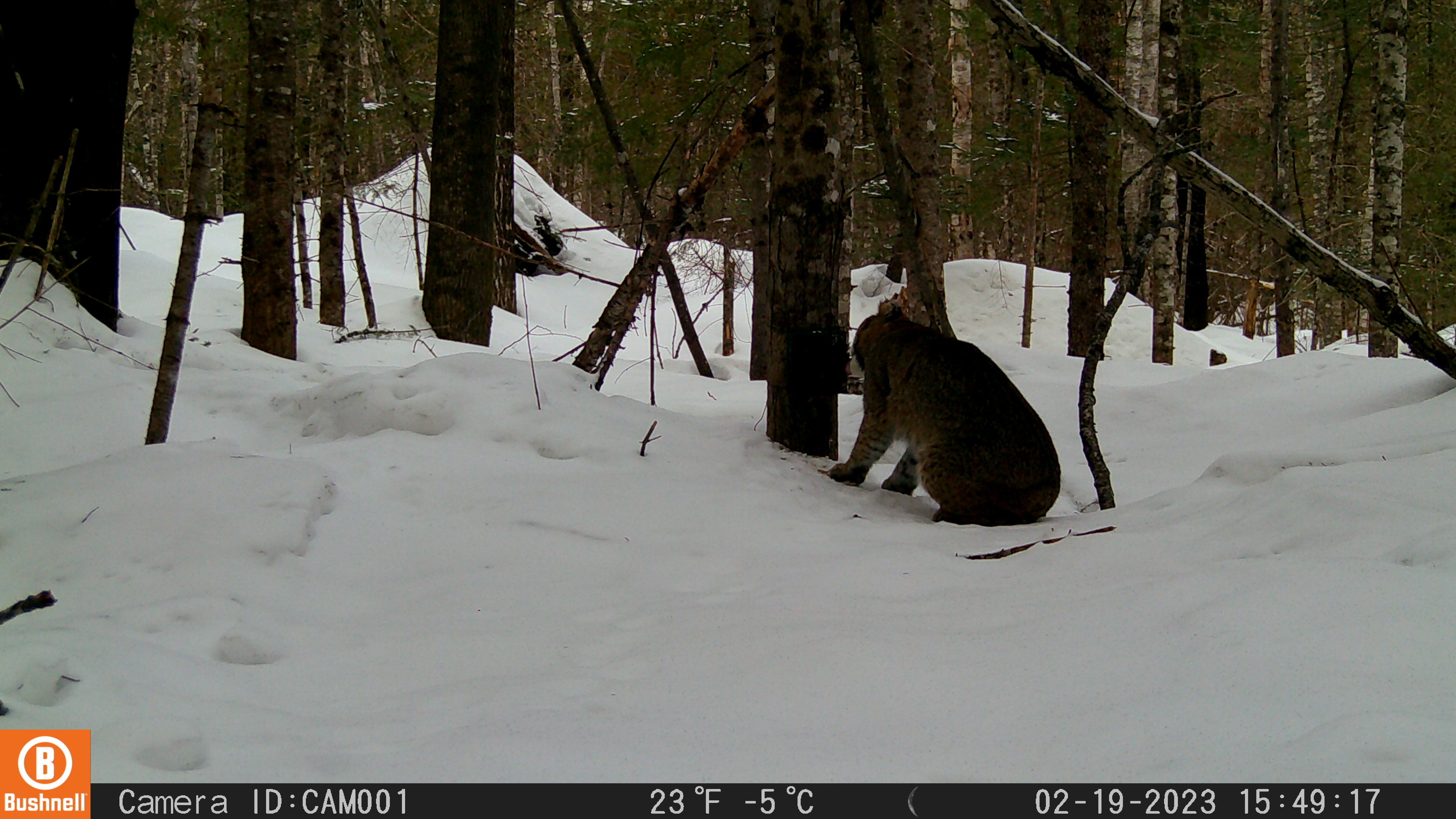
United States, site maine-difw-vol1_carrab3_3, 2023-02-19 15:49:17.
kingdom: Animalia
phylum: Chordata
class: Mammalia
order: Carnivora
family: Felidae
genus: Lynx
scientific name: Lynx rufus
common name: bobcat